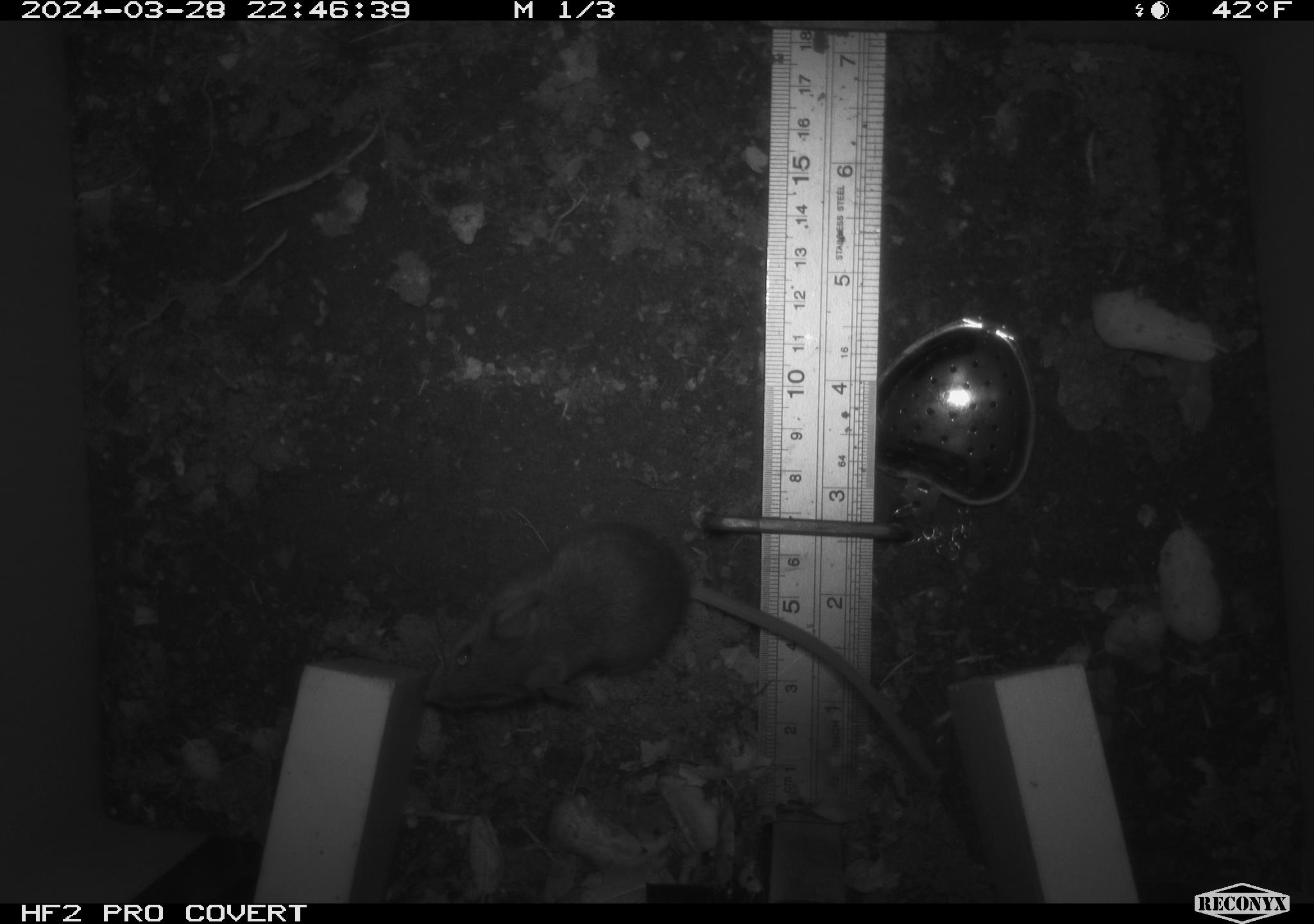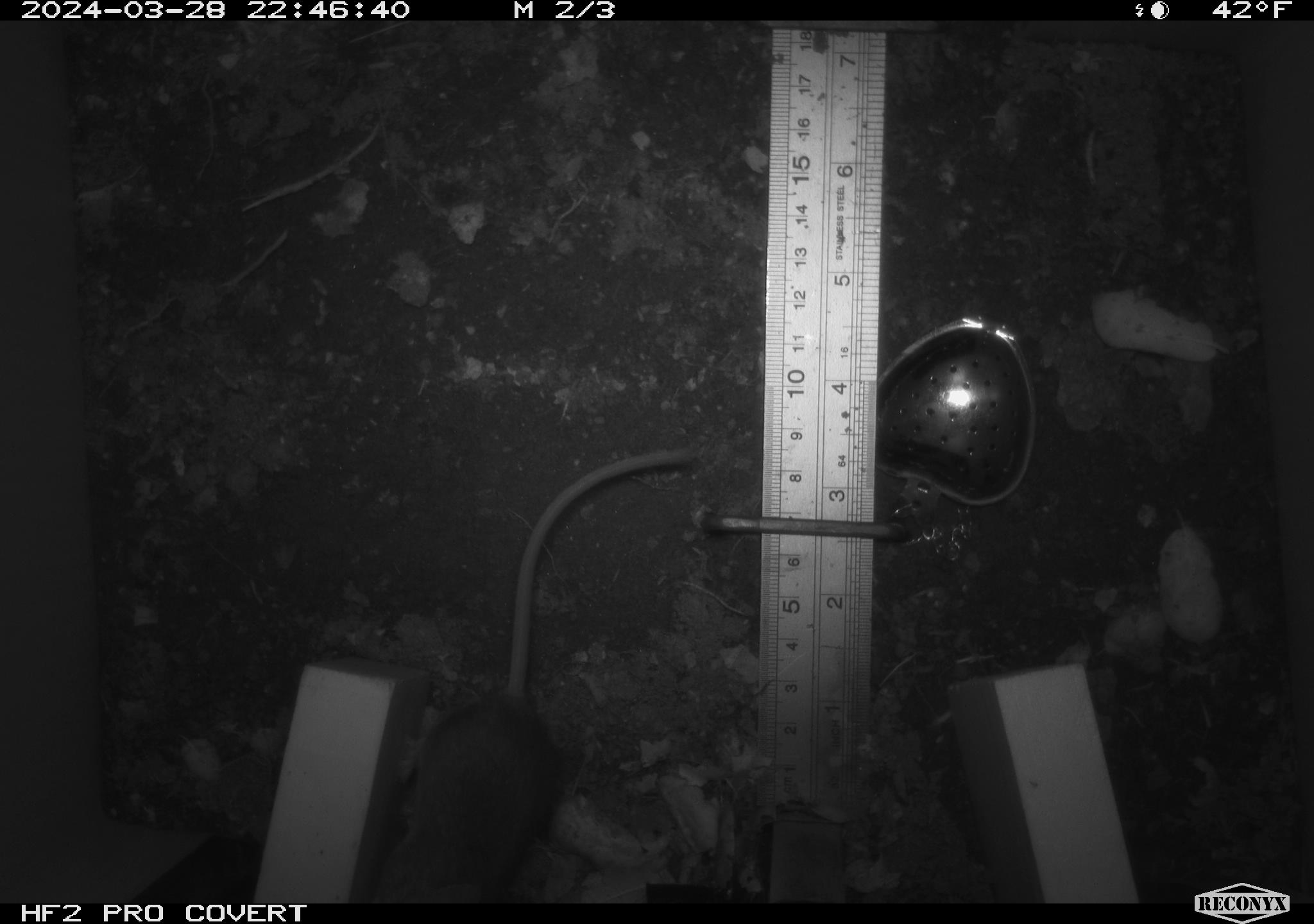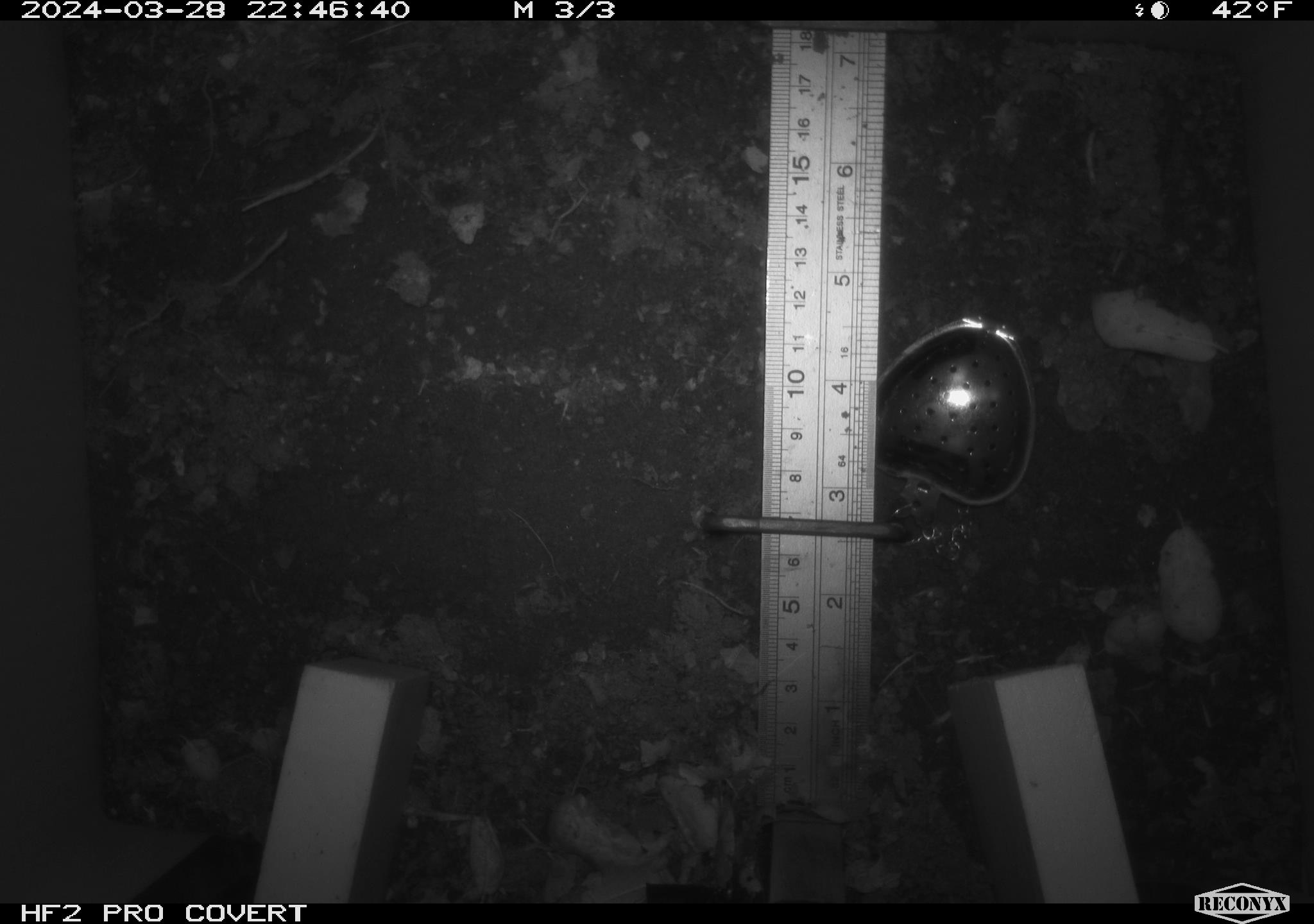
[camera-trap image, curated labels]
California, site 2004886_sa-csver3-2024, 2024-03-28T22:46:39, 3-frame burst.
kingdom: Animalia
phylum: Chordata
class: Mammalia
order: Rodentia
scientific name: Rodentia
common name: rodent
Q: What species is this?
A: Rodent (Rodentia).